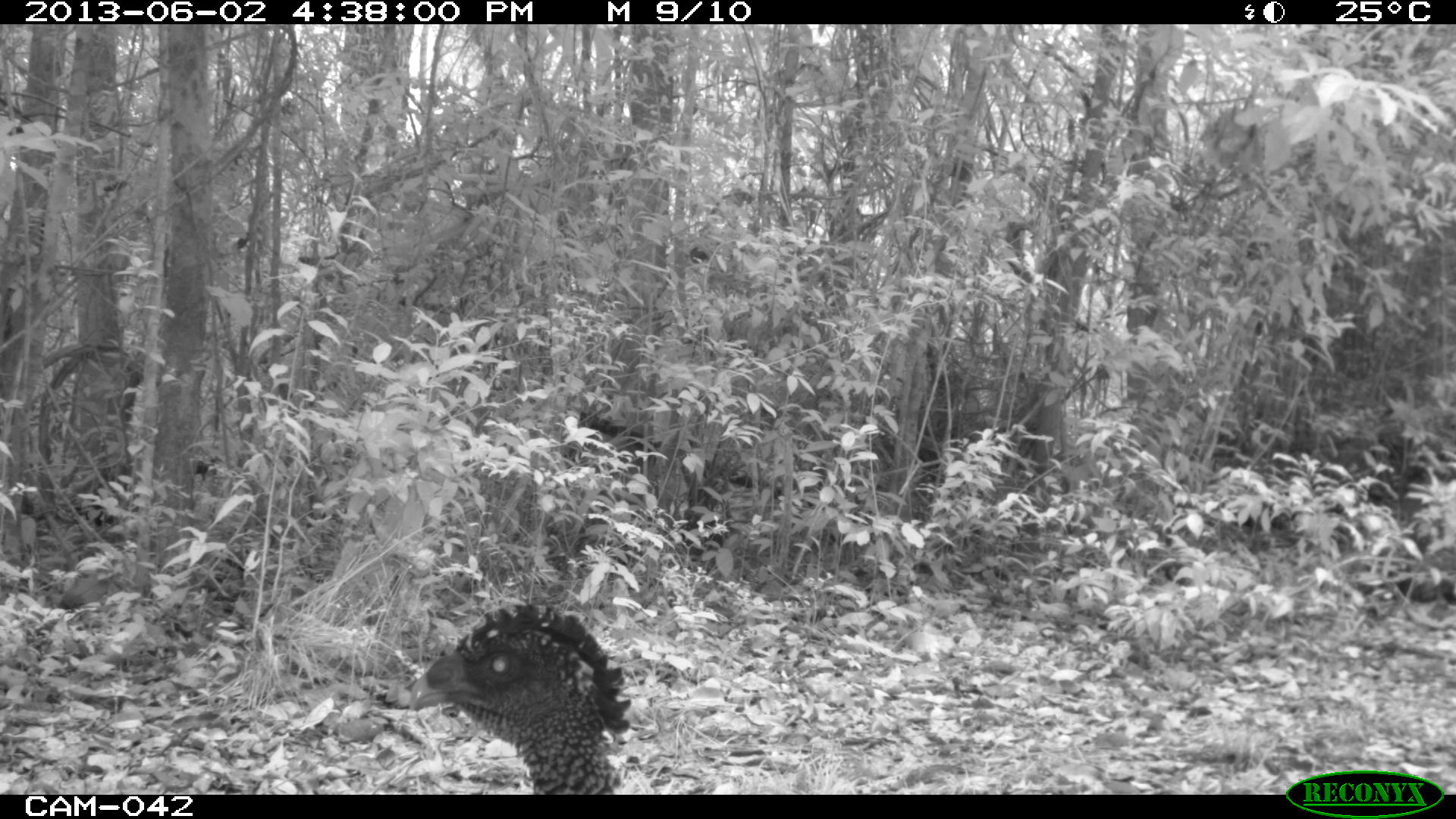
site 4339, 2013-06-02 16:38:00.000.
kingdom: Animalia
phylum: Chordata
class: Aves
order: Galliformes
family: Cracidae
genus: Crax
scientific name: Crax rubra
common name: great curassow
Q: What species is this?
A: Crax rubra (great curassow).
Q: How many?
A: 1.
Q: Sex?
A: Female.